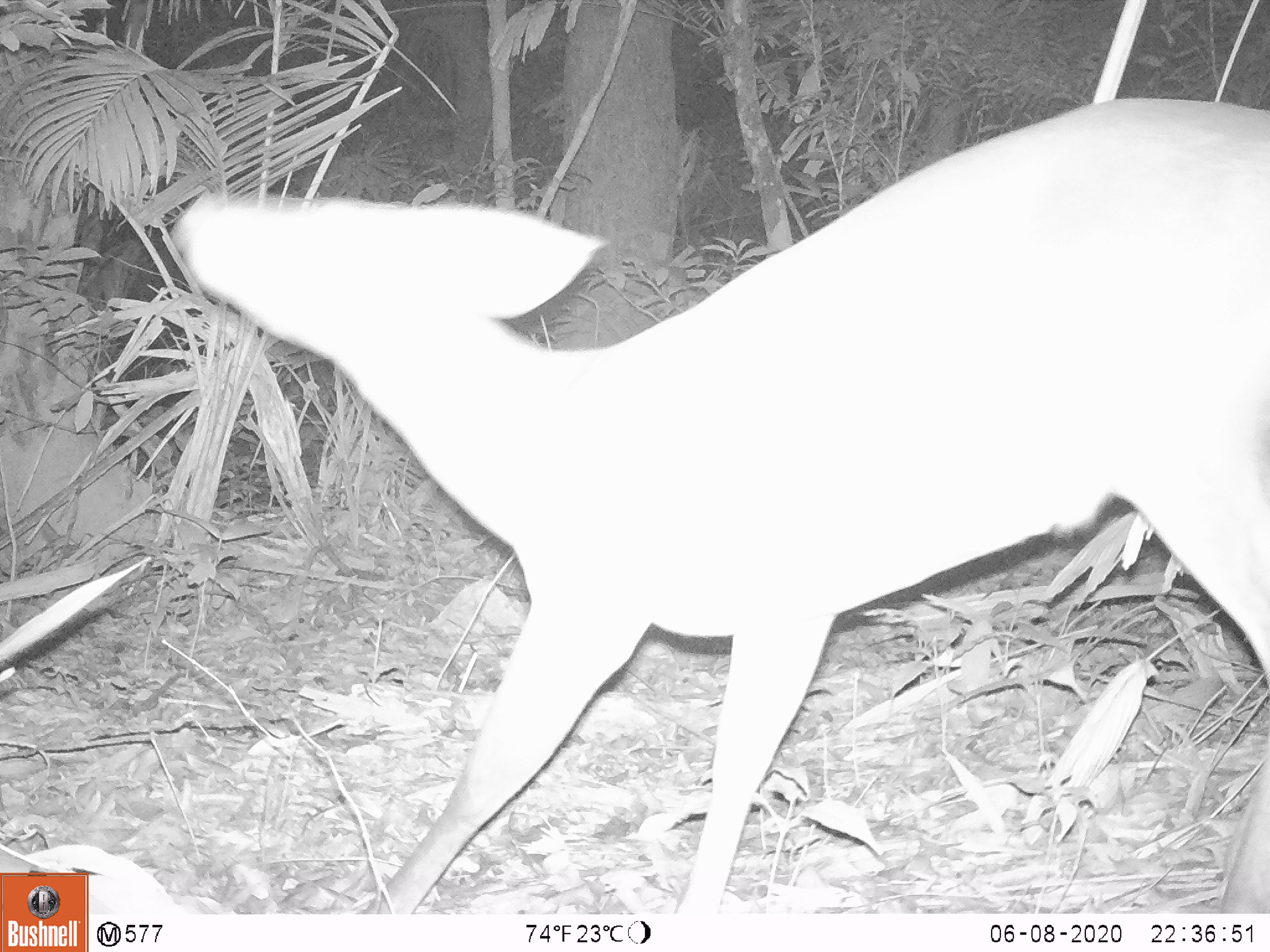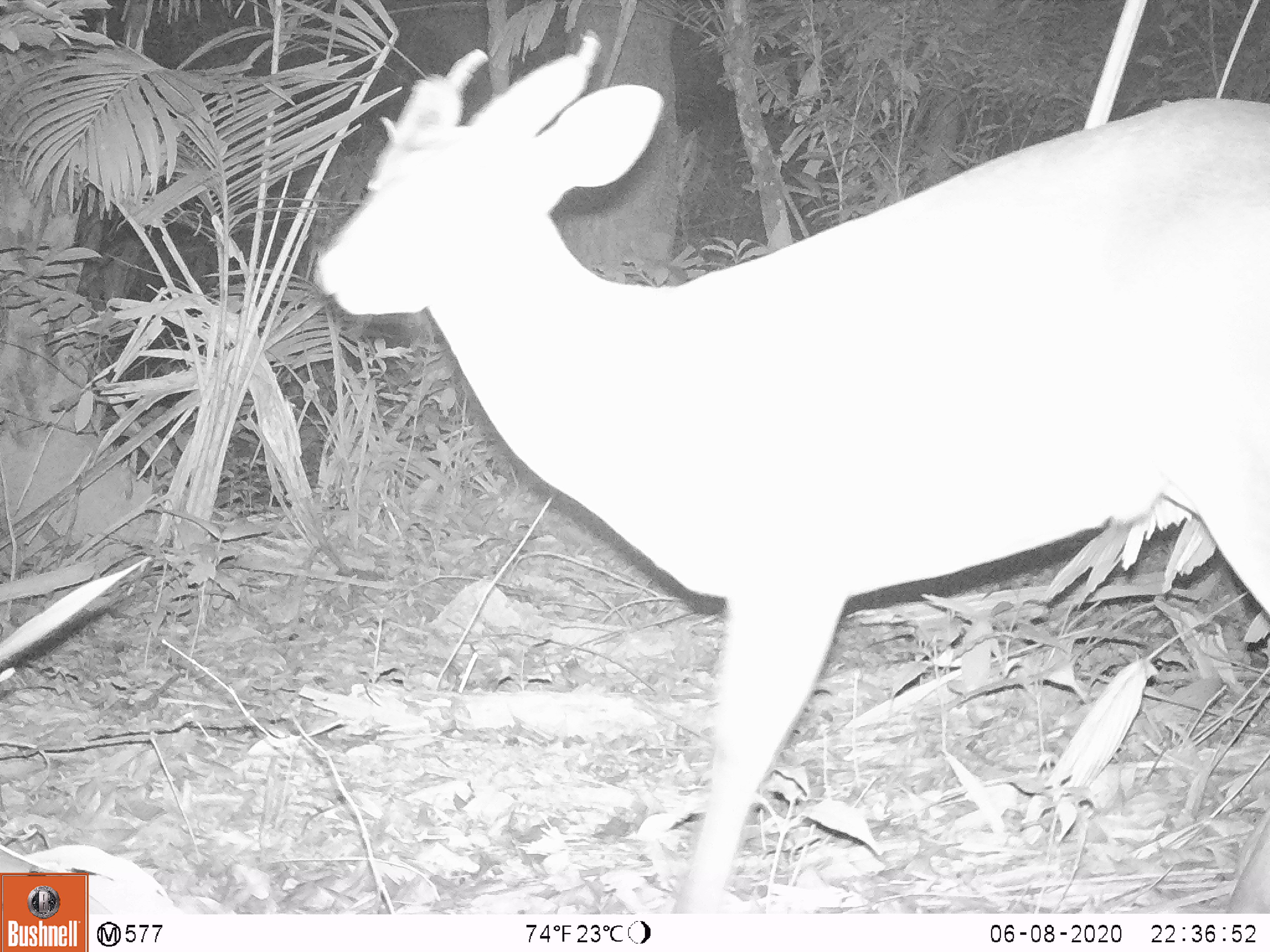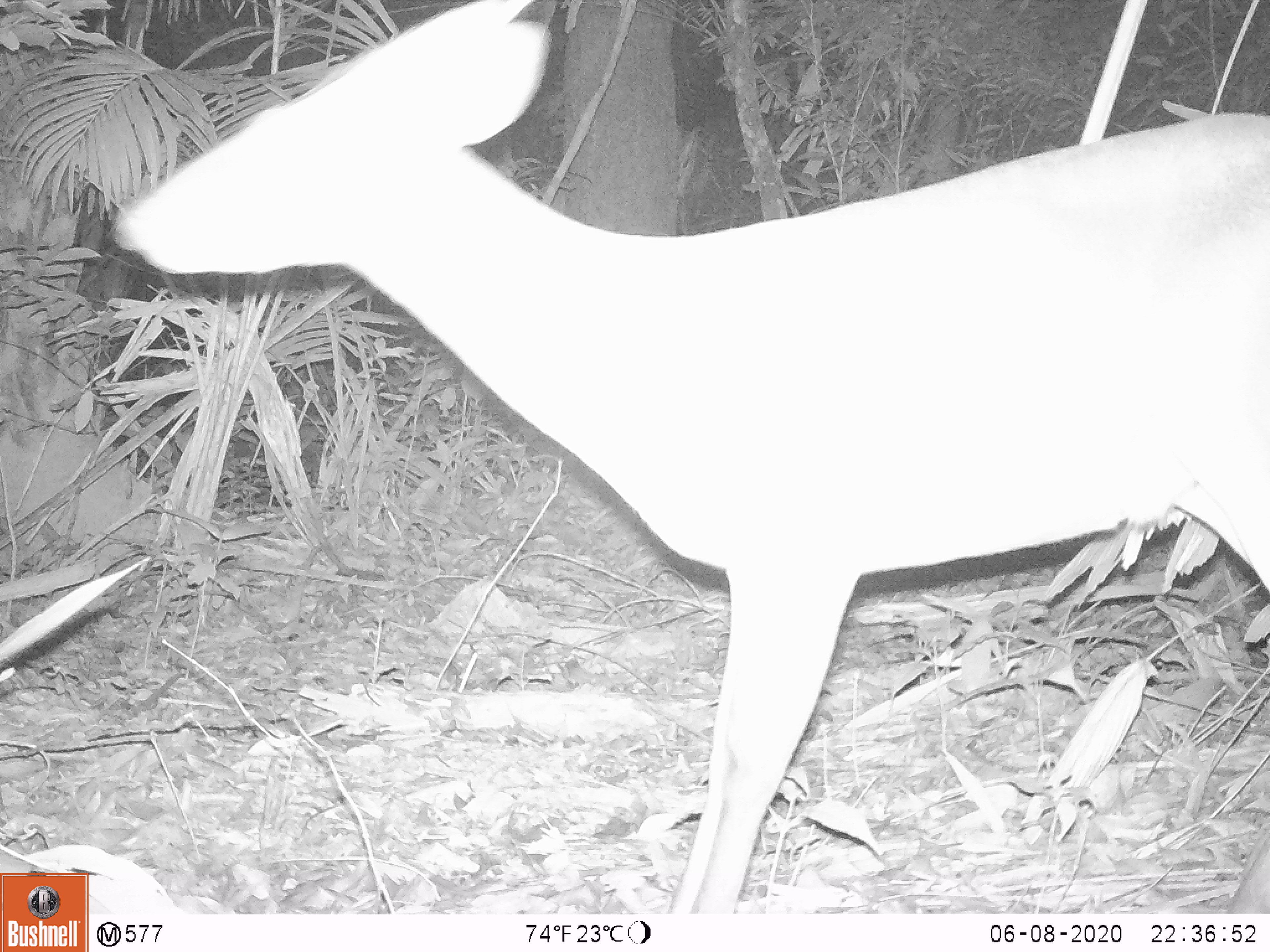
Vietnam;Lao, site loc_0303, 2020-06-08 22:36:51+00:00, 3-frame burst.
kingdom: Animalia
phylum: Chordata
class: Mammalia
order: Artiodactyla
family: Cervidae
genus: Muntiacus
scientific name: Muntiacus vuquangensis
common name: large-antlered muntjac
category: large antlered muntjac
Large antlered muntjac (large-antlered muntjac) (Muntiacus vuquangensis). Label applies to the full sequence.